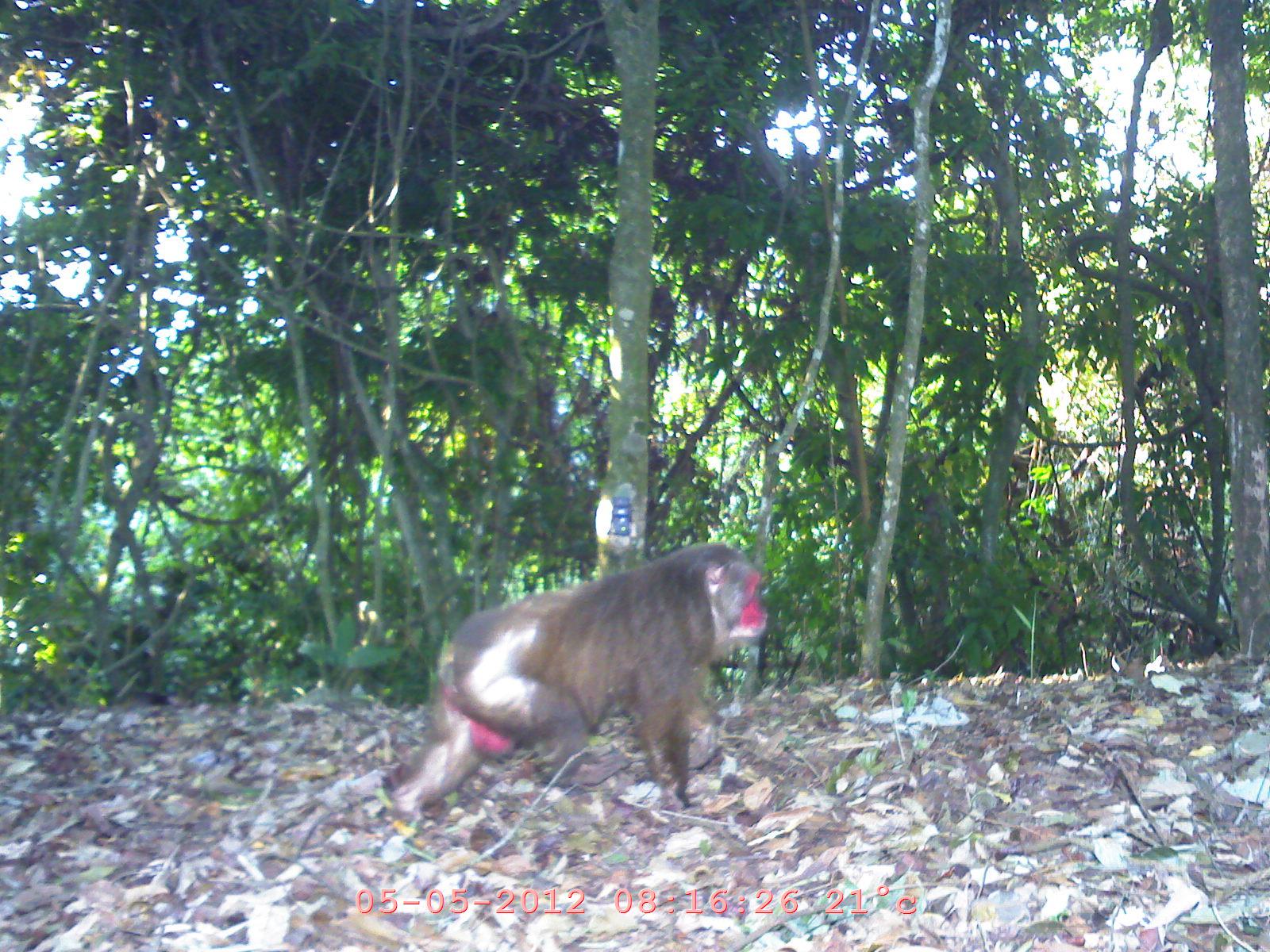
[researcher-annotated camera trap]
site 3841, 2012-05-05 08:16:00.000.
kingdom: Animalia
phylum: Chordata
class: Mammalia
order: Primates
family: Cercopithecidae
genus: Macaca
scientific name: Macaca arctoides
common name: stump-tailed macaque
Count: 1.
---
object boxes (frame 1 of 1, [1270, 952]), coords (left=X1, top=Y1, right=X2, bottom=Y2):
macaca arctoides: (left=382, top=542, right=769, bottom=823)